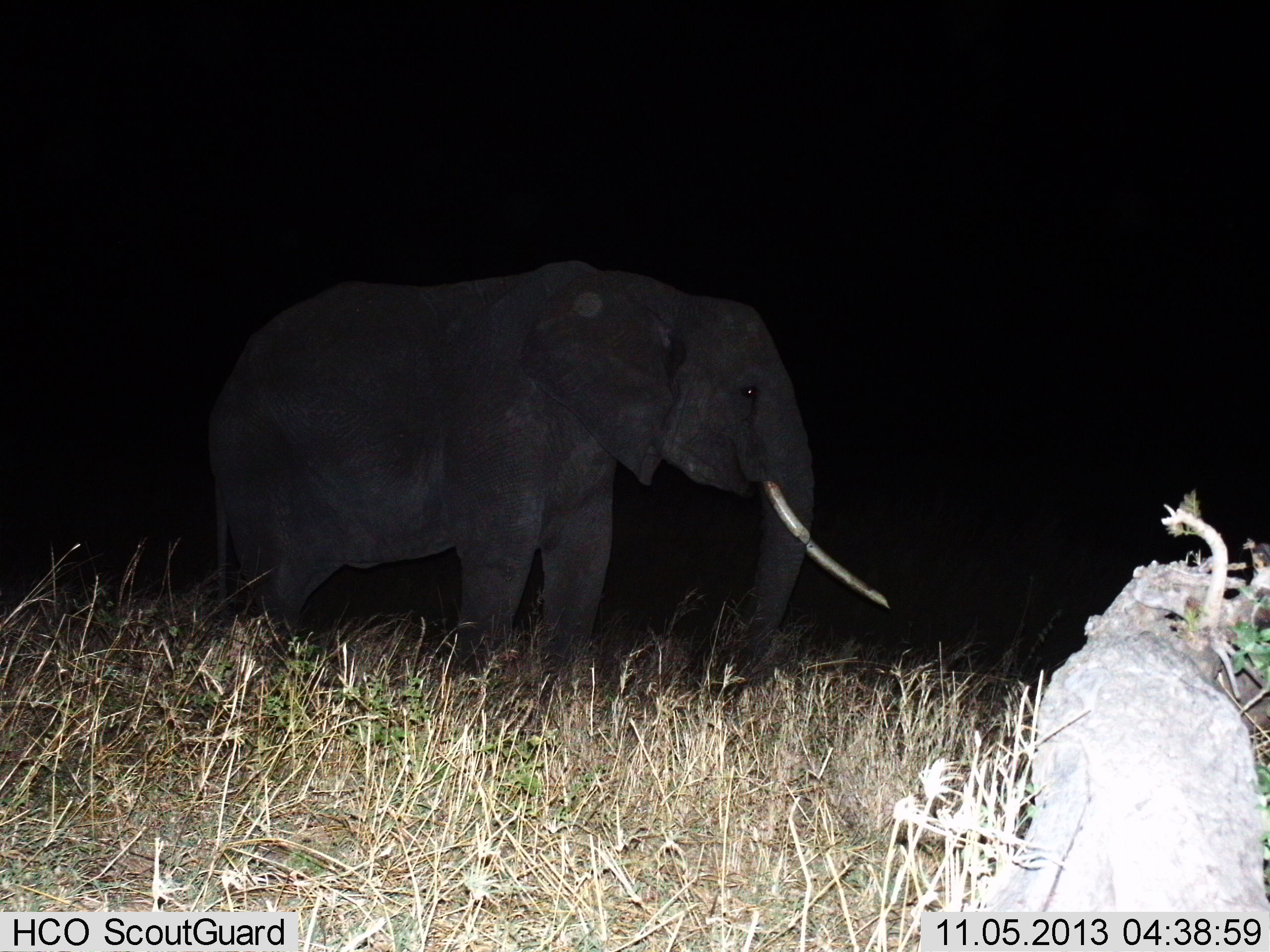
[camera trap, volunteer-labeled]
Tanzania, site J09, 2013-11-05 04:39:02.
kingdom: Animalia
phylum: Chordata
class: Mammalia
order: Proboscidea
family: Elephantidae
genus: Loxodonta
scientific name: Loxodonta africana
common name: african bush elephant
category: elephant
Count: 1.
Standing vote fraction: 89%.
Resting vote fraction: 0%.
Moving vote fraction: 11%.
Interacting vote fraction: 0%.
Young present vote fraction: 0%.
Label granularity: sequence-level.